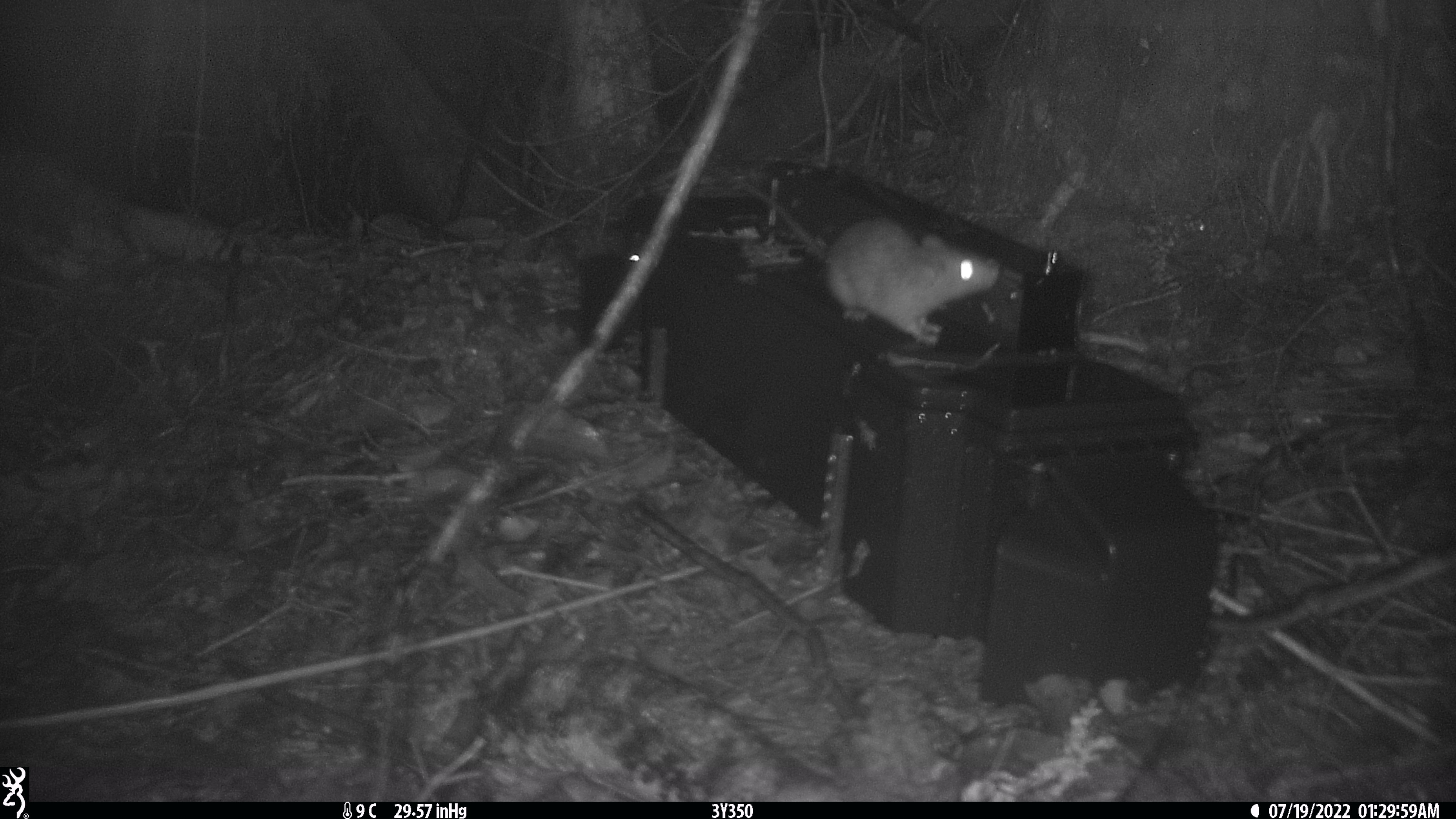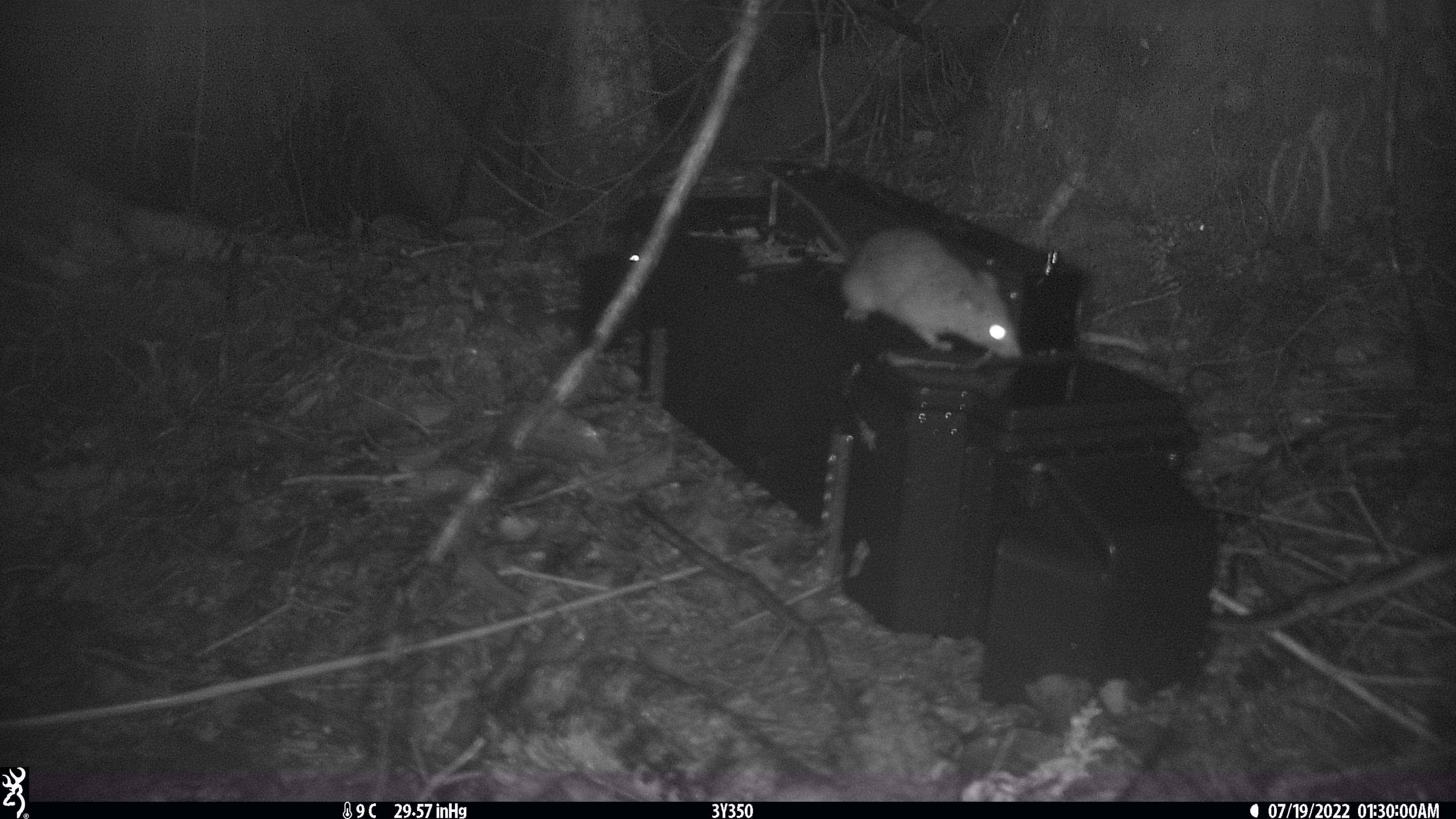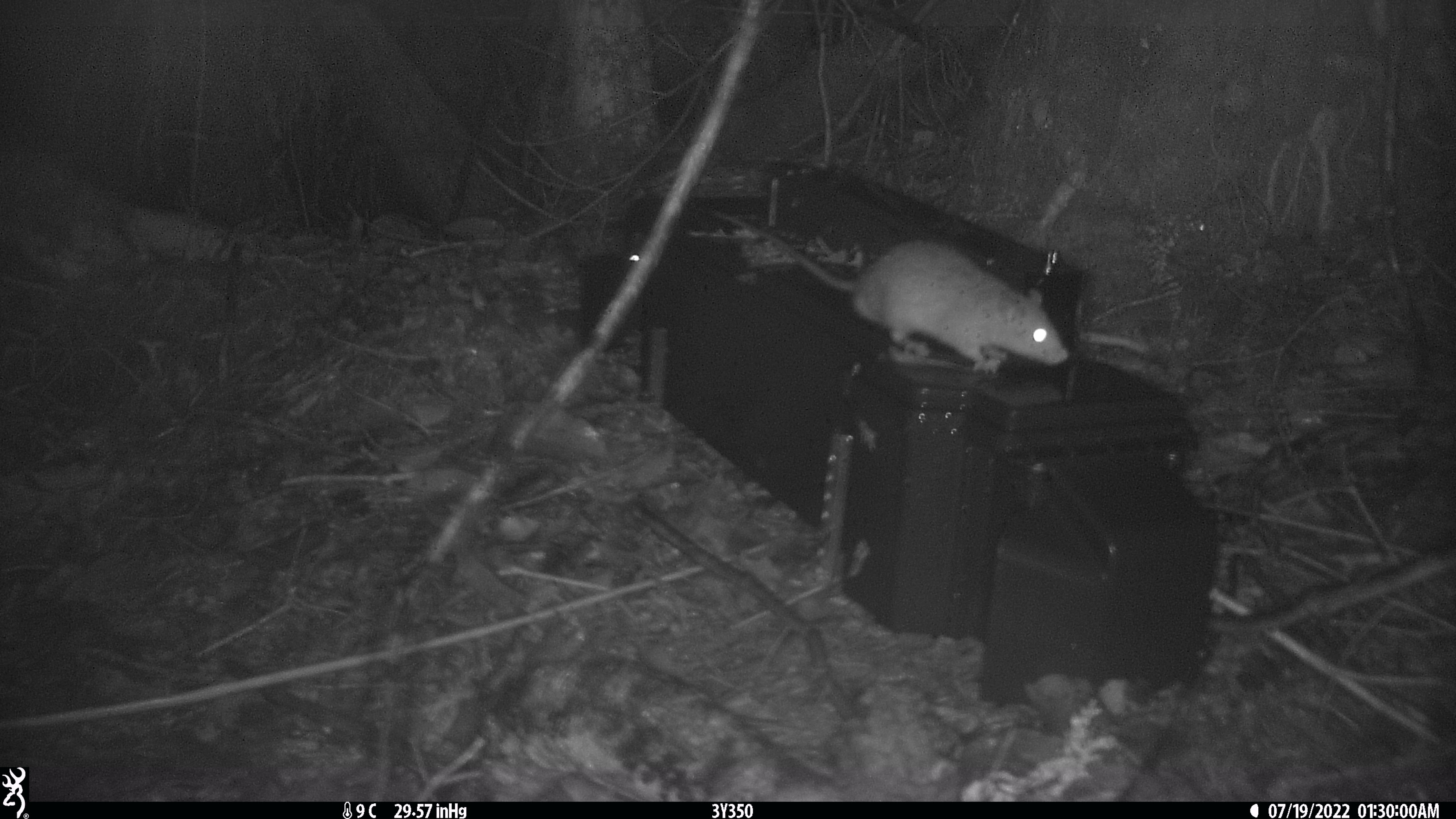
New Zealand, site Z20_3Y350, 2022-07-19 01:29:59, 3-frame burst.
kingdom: Animalia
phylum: Chordata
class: Mammalia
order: Rodentia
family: Muridae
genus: Rattus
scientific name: Rattus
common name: rat